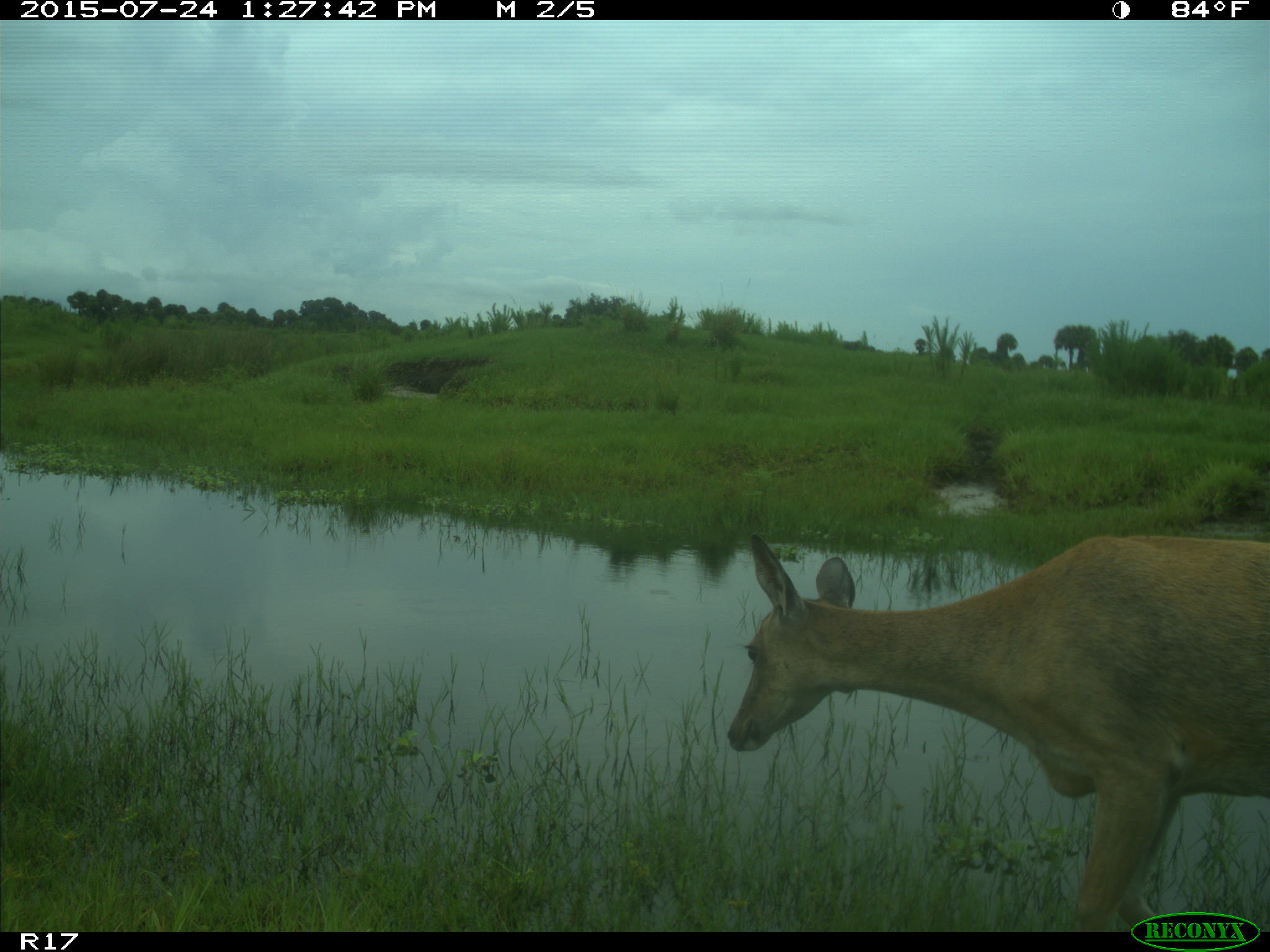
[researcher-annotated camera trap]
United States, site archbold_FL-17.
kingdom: Animalia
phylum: Chordata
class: Mammalia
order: Artiodactyla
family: Cervidae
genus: Odocoileus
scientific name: Odocoileus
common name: deer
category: unidentified deer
Unidentified deer (deer) (Odocoileus).